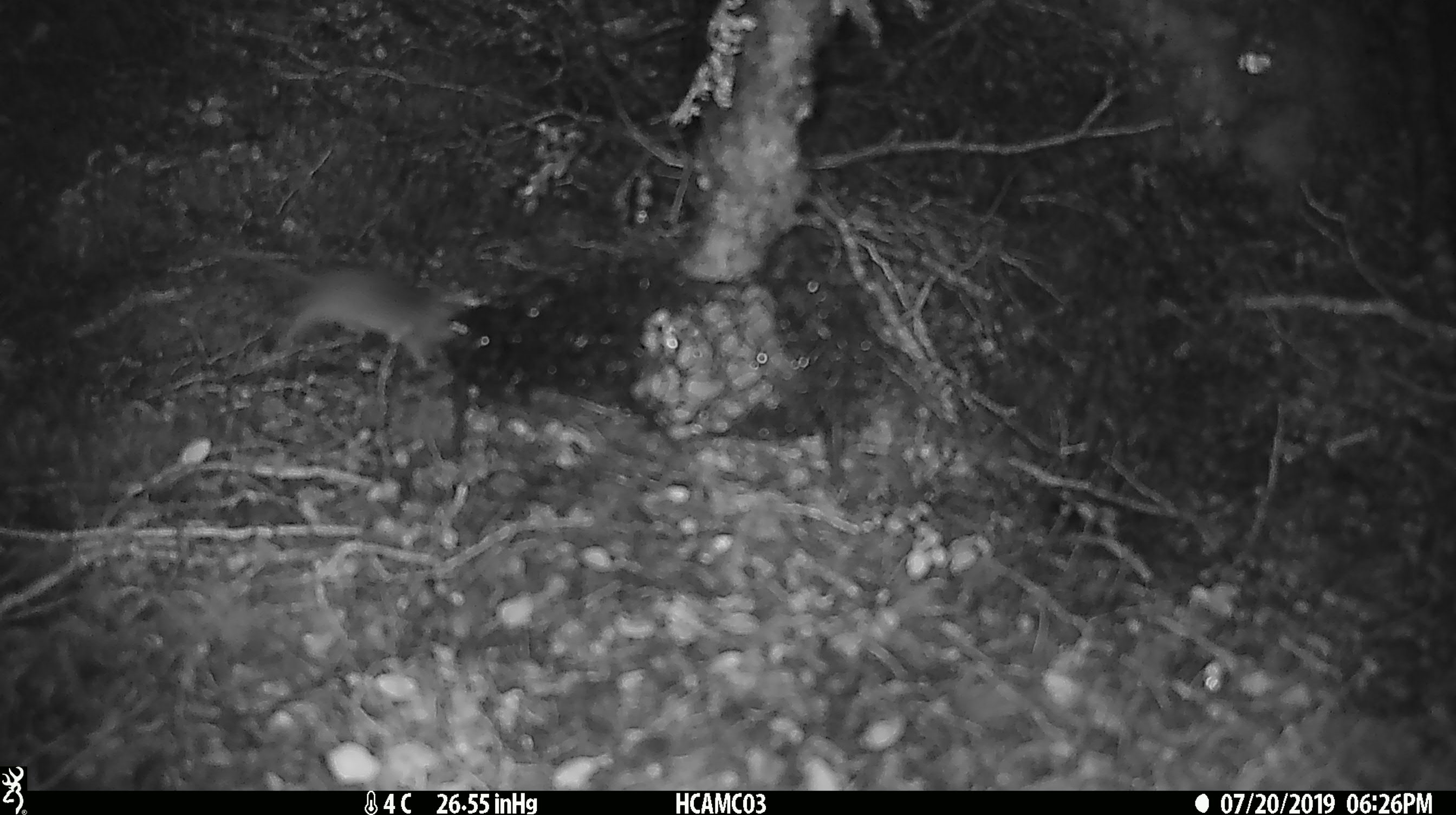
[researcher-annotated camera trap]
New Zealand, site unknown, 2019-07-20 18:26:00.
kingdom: Animalia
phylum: Chordata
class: Mammalia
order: Rodentia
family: Muridae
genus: Mus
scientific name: Mus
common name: mouse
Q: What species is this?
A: Mouse (Mus).